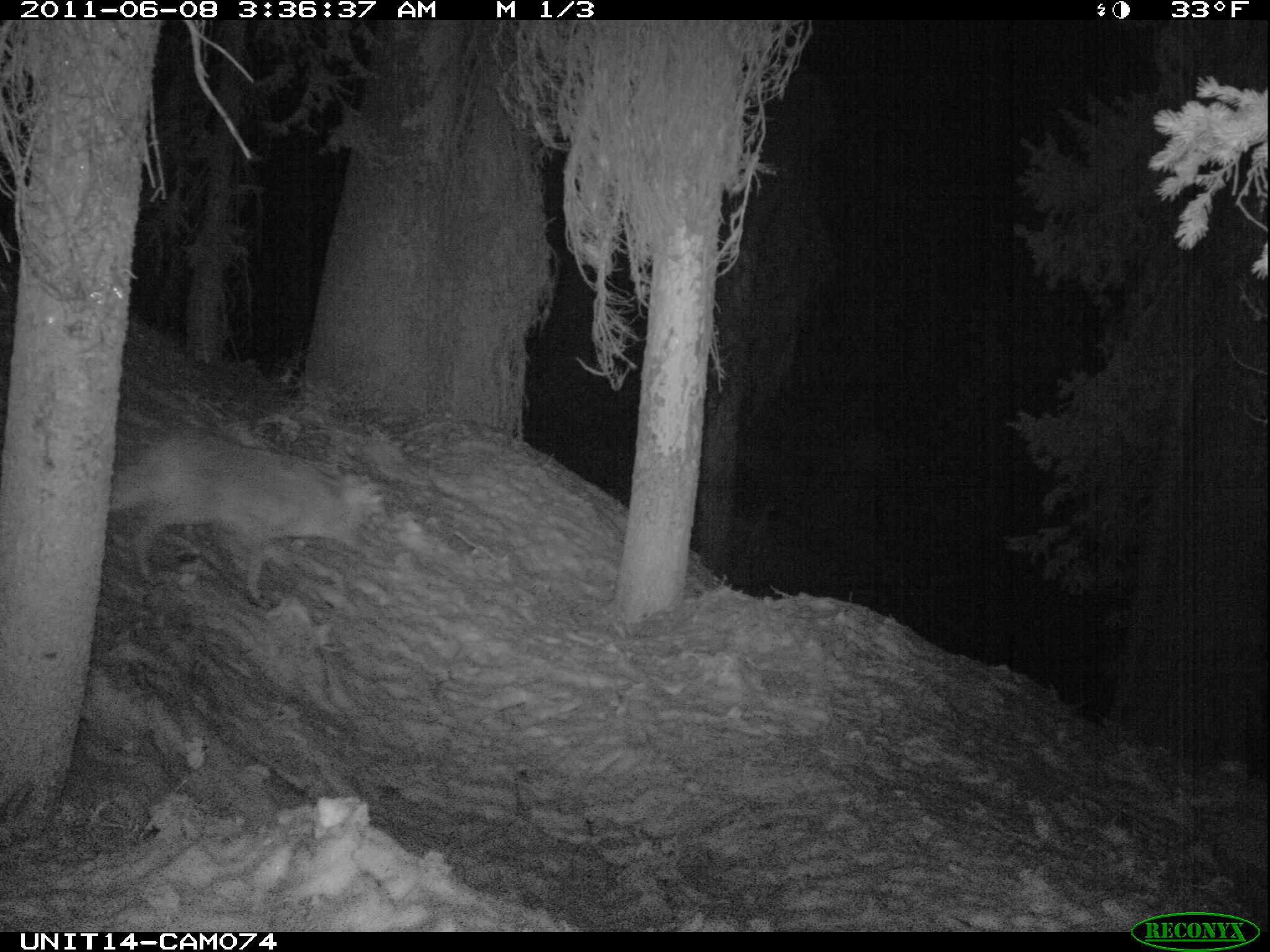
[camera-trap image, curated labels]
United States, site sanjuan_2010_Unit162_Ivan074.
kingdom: Animalia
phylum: Chordata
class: Mammalia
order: Carnivora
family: Canidae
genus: Canis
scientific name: Canis latrans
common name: coyote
Canis latrans (coyote).